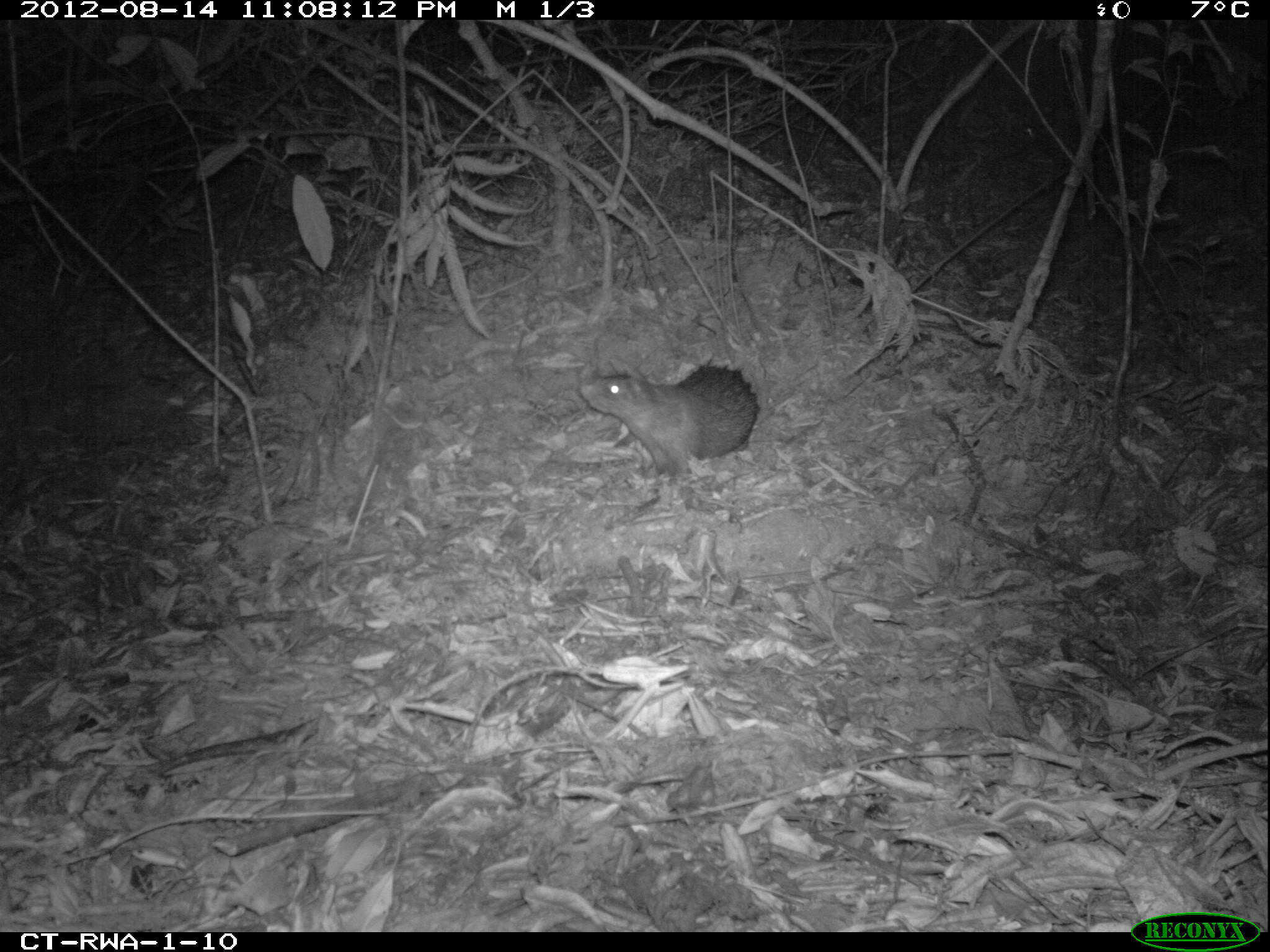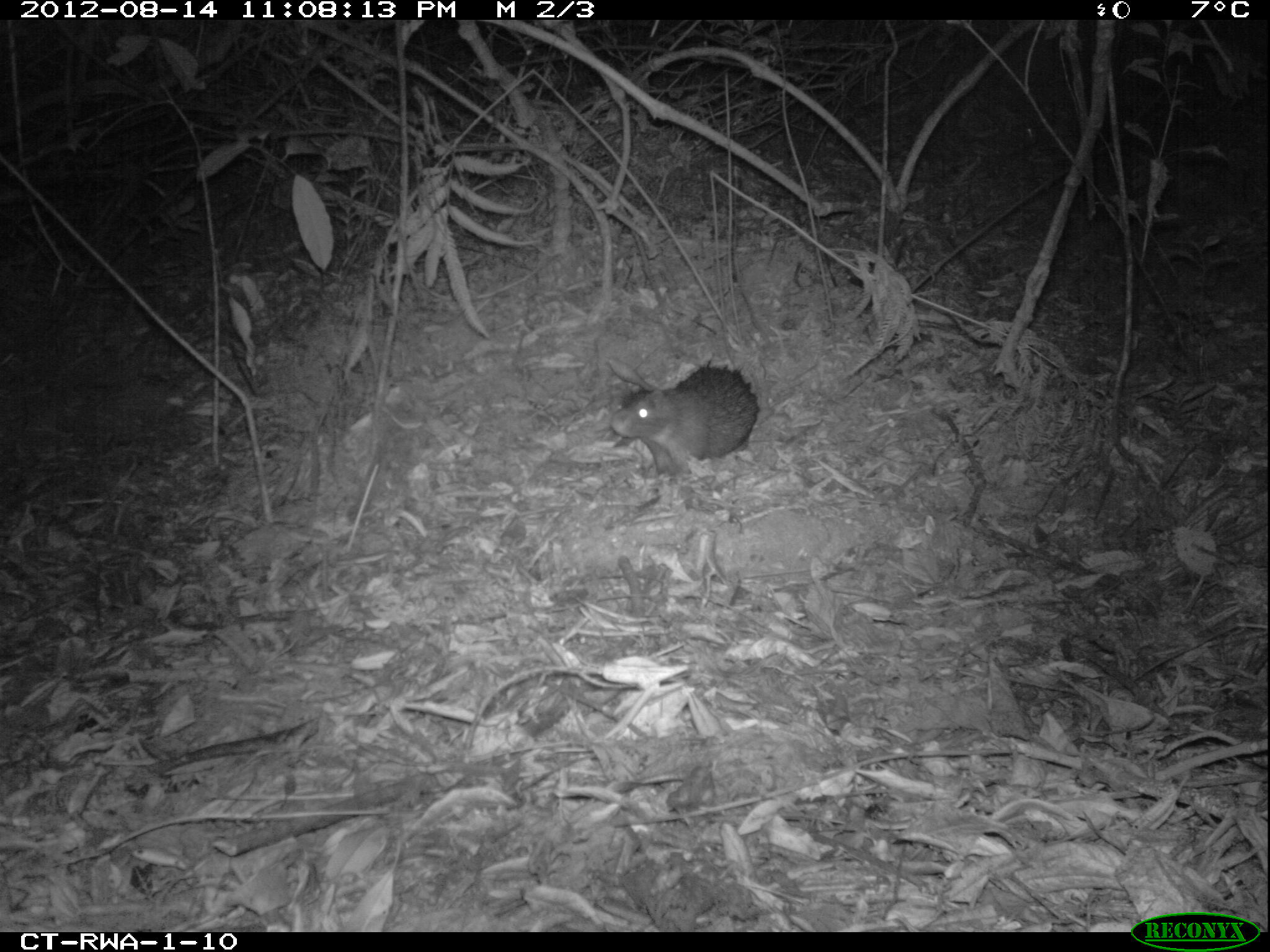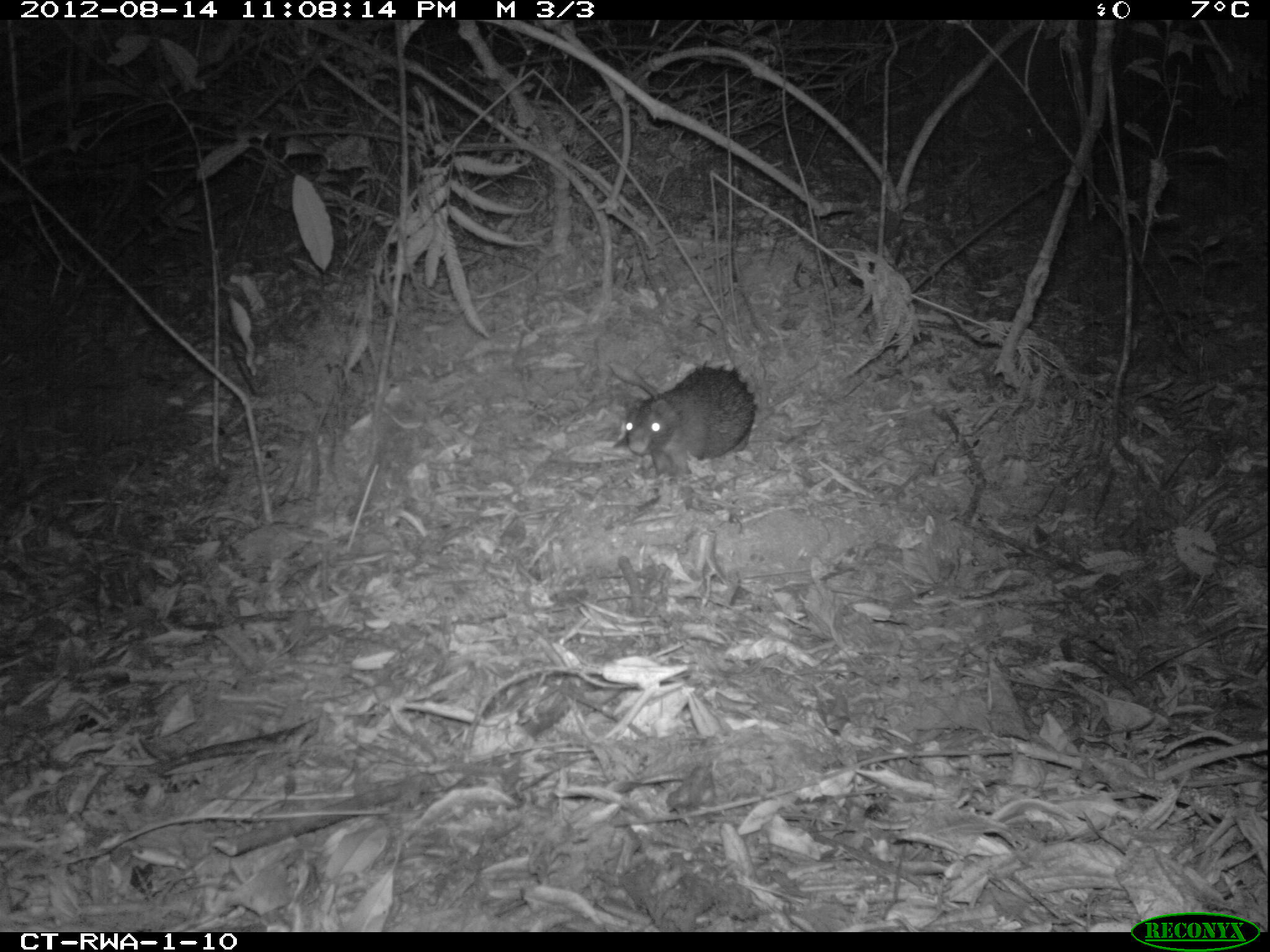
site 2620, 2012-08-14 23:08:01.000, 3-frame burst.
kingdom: Animalia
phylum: Chordata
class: Mammalia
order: Rodentia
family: Hystricidae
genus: Atherurus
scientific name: Atherurus africanus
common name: african brush-tailed porcupine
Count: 1.